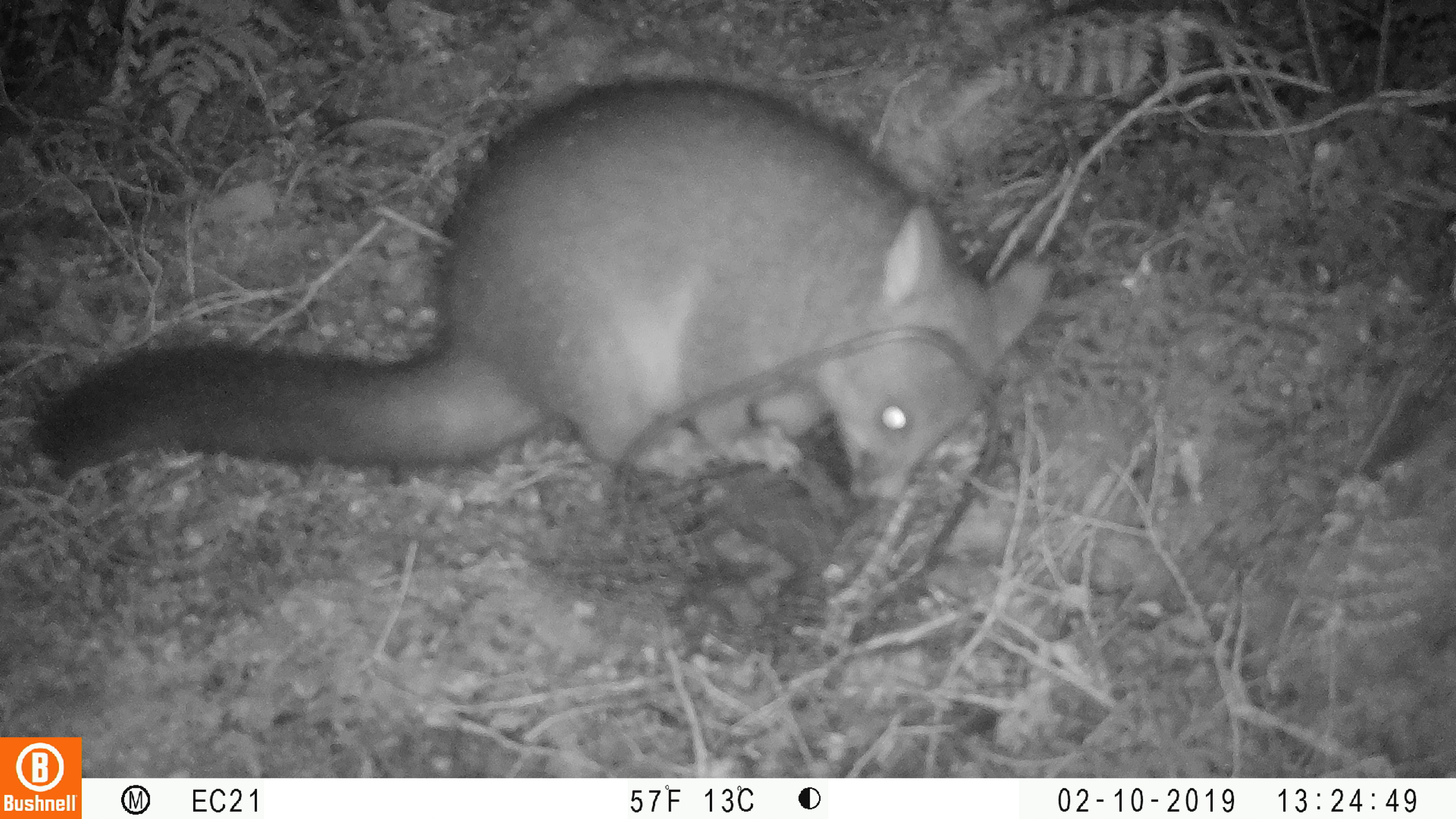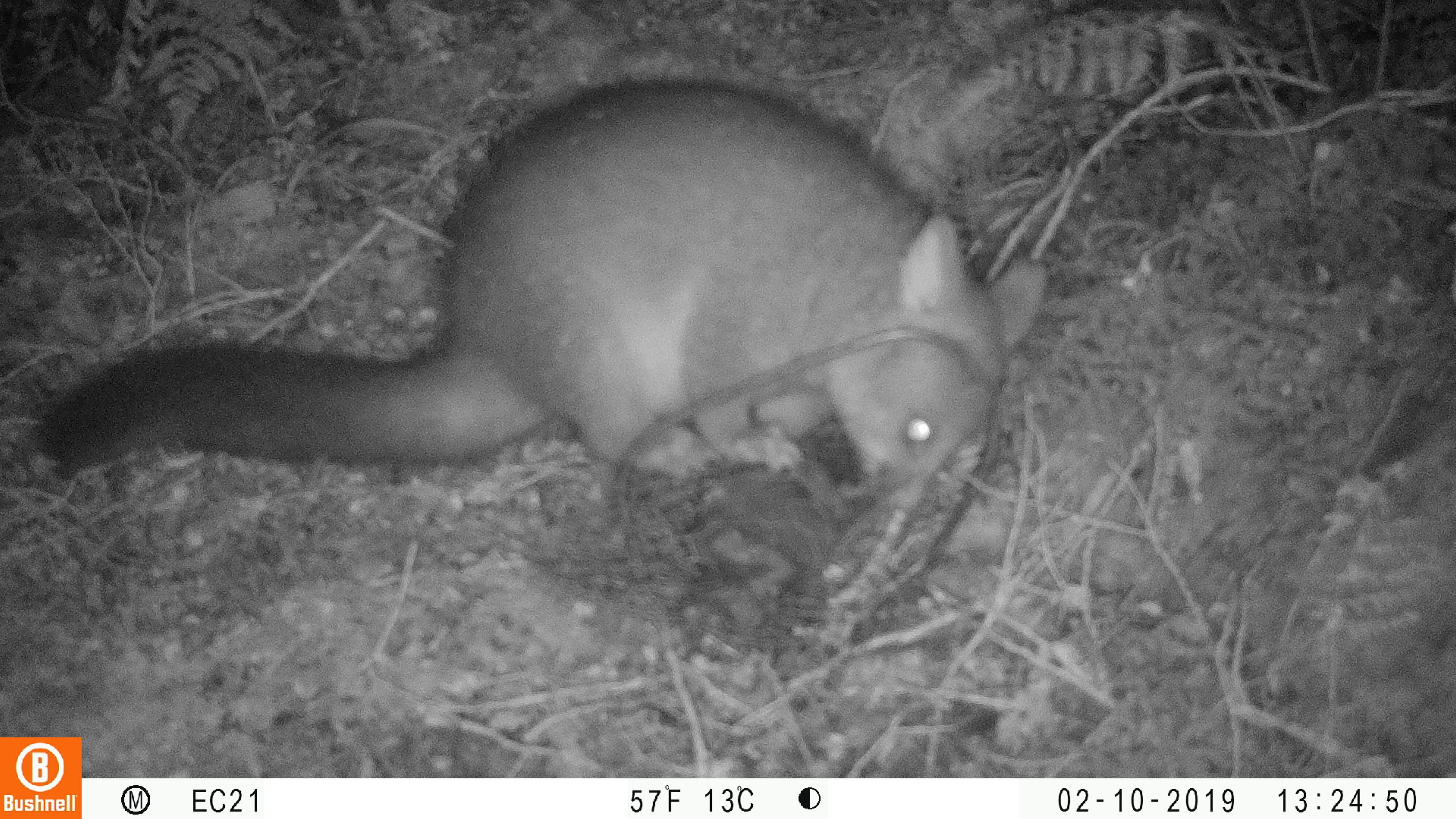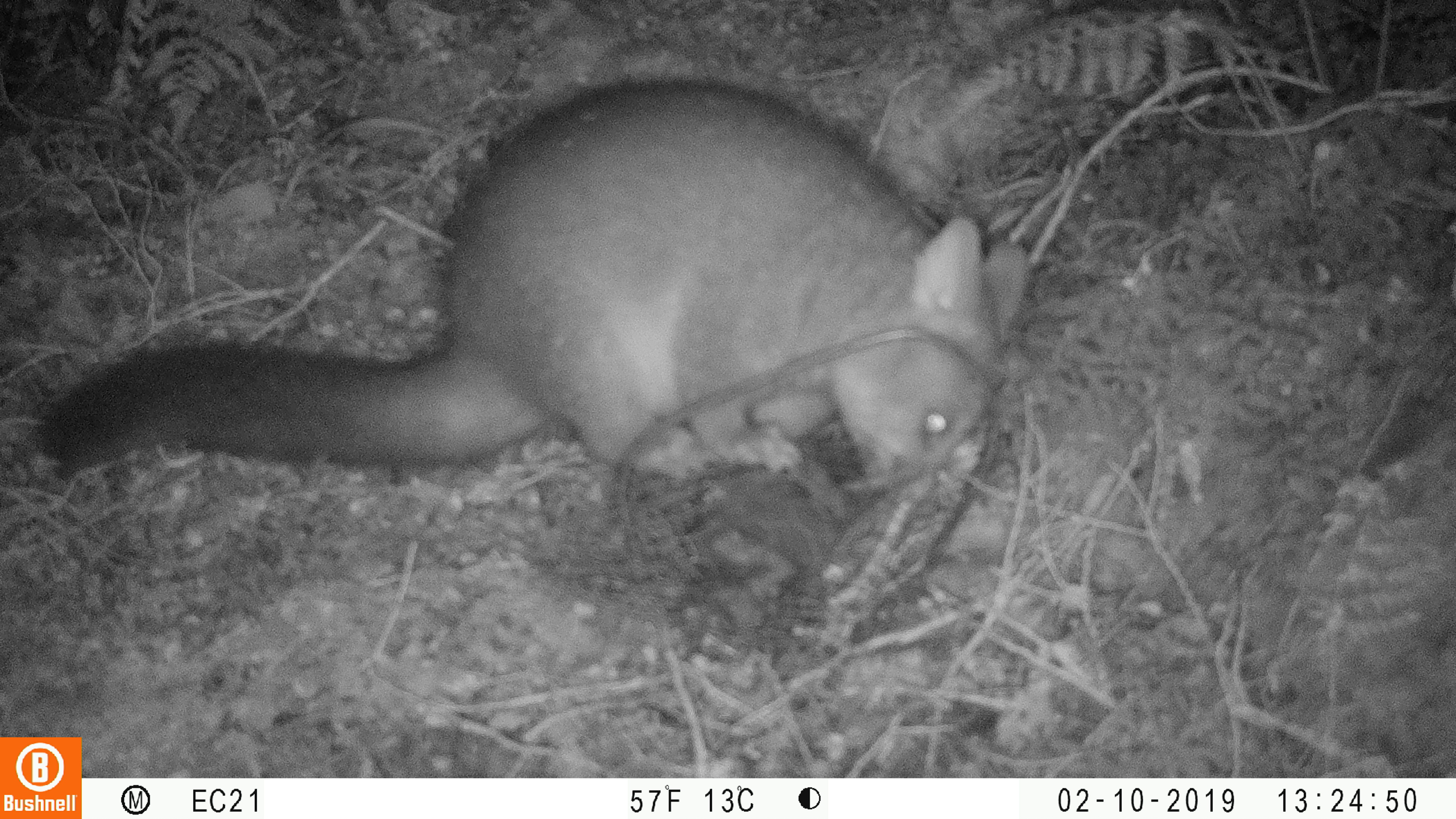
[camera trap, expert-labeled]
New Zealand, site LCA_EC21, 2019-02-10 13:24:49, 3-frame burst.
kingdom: Animalia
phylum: Chordata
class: Mammalia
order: Diprotodontia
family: Phalangeridae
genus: Trichosurus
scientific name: Trichosurus vulpecula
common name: common brushtail possum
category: possum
Possum (common brushtail possum) (Trichosurus vulpecula).